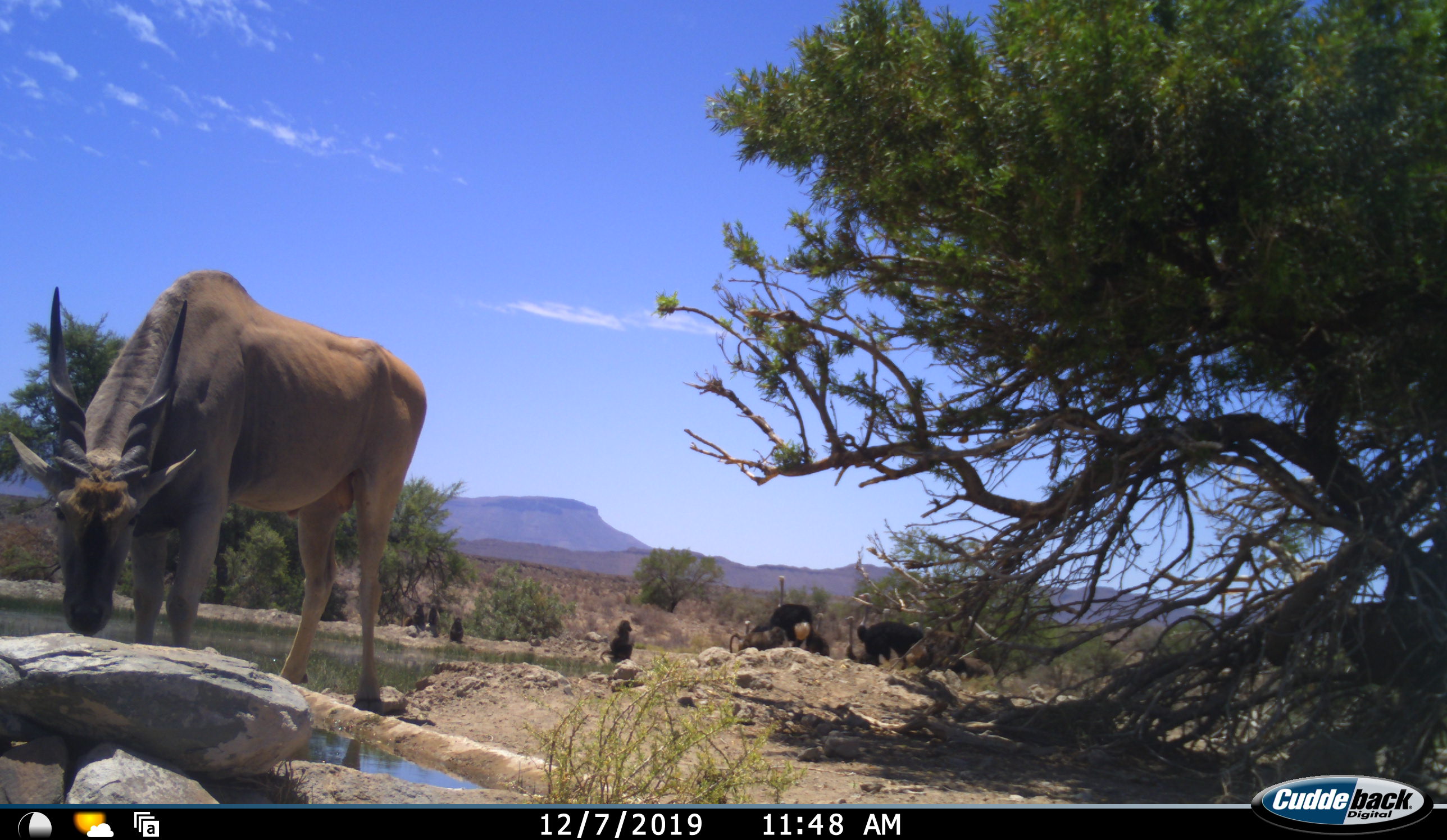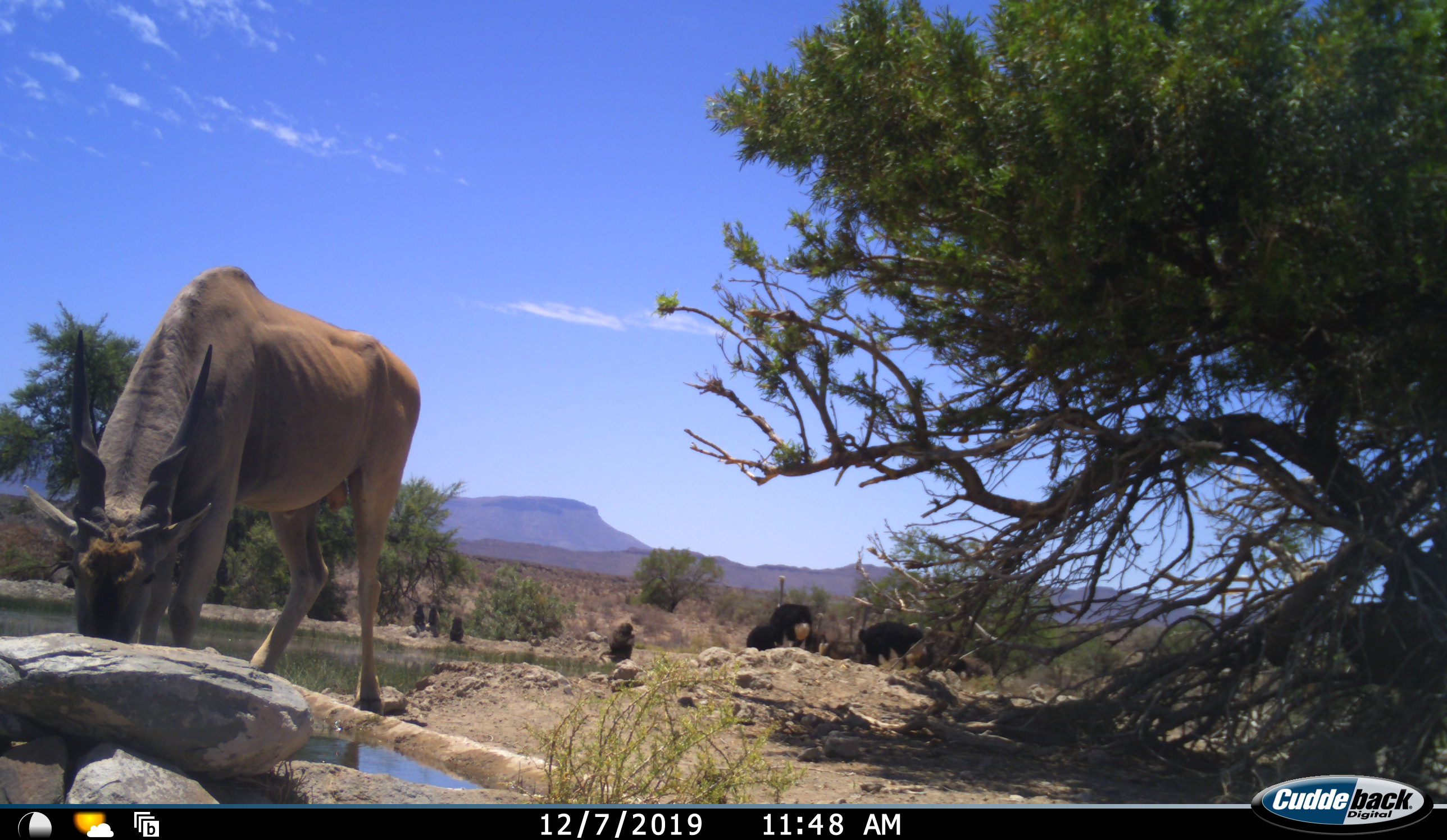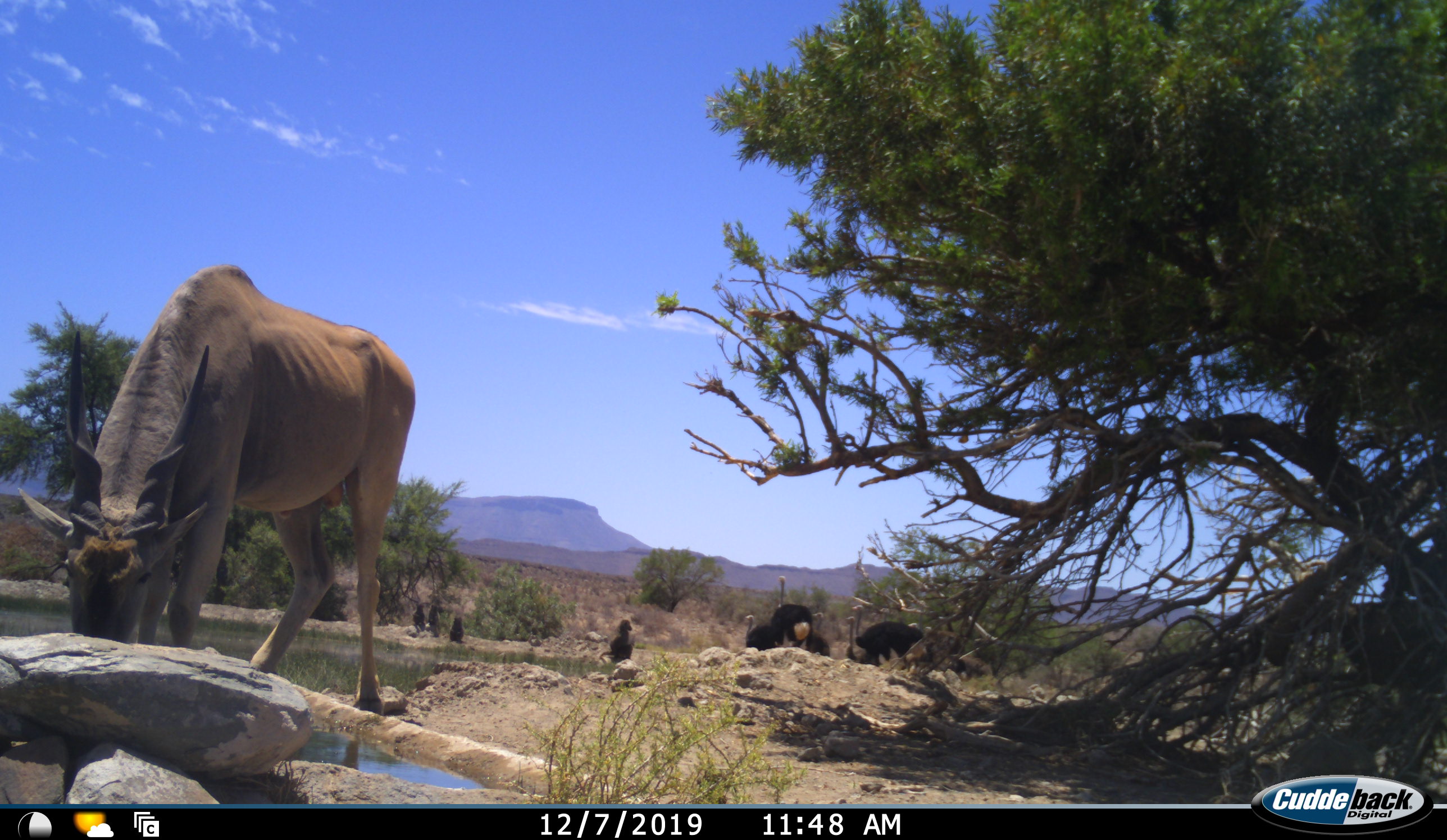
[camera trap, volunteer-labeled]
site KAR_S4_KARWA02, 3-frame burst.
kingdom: Animalia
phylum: Chordata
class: Mammalia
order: Primates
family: Cercopithecidae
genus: Papio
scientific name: Papio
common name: baboon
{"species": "baboon (Papio)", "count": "5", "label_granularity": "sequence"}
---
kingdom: Animalia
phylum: Chordata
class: Mammalia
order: Artiodactyla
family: Bovidae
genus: Tragelaphus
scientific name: Tragelaphus oryx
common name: eland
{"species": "eland (Tragelaphus oryx)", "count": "1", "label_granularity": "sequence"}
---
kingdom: Animalia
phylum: Chordata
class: Aves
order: Struthioniformes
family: Struthionidae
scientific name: Struthionidae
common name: ostrich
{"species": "ostrich (Struthionidae)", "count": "8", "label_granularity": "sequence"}